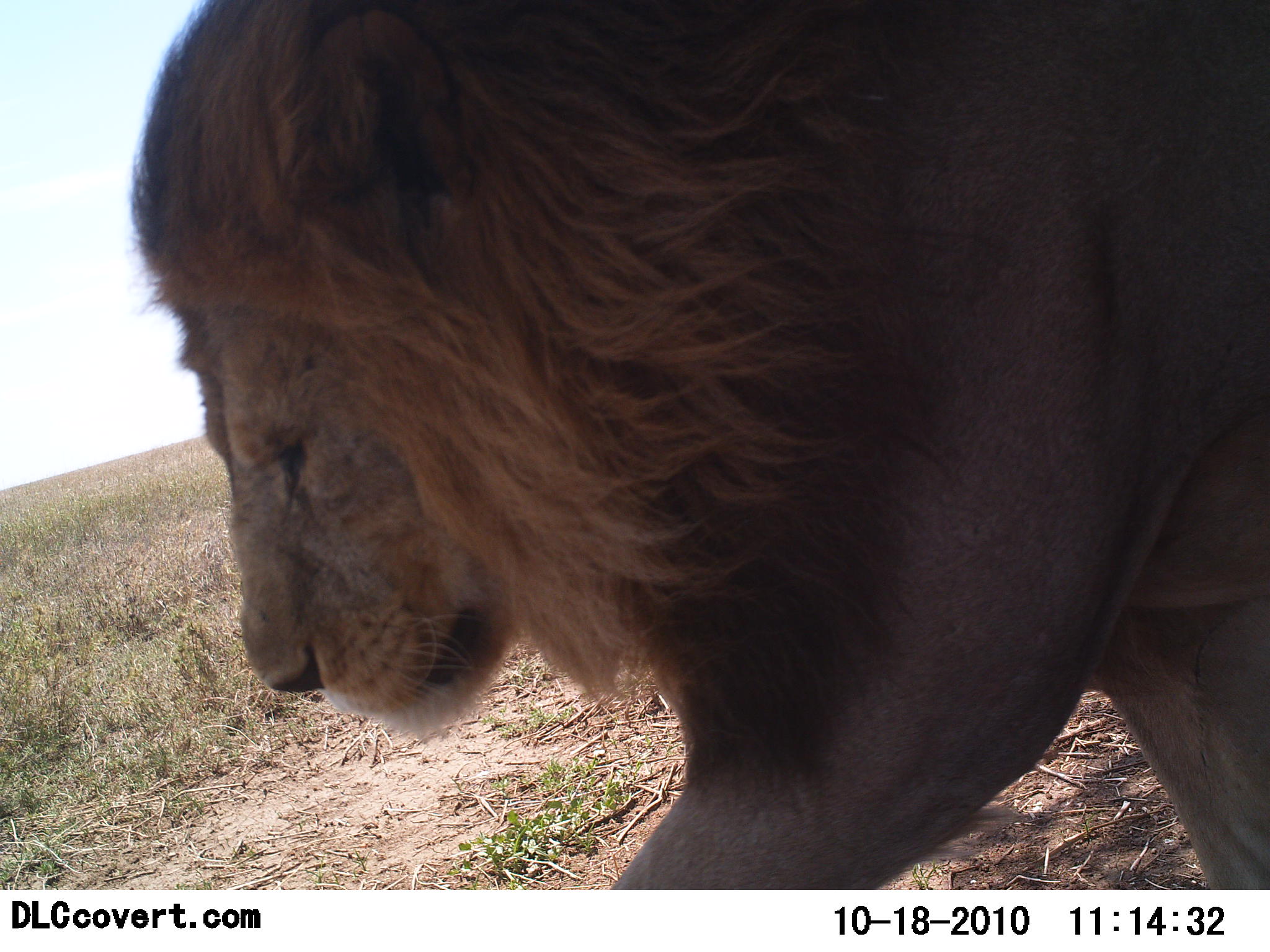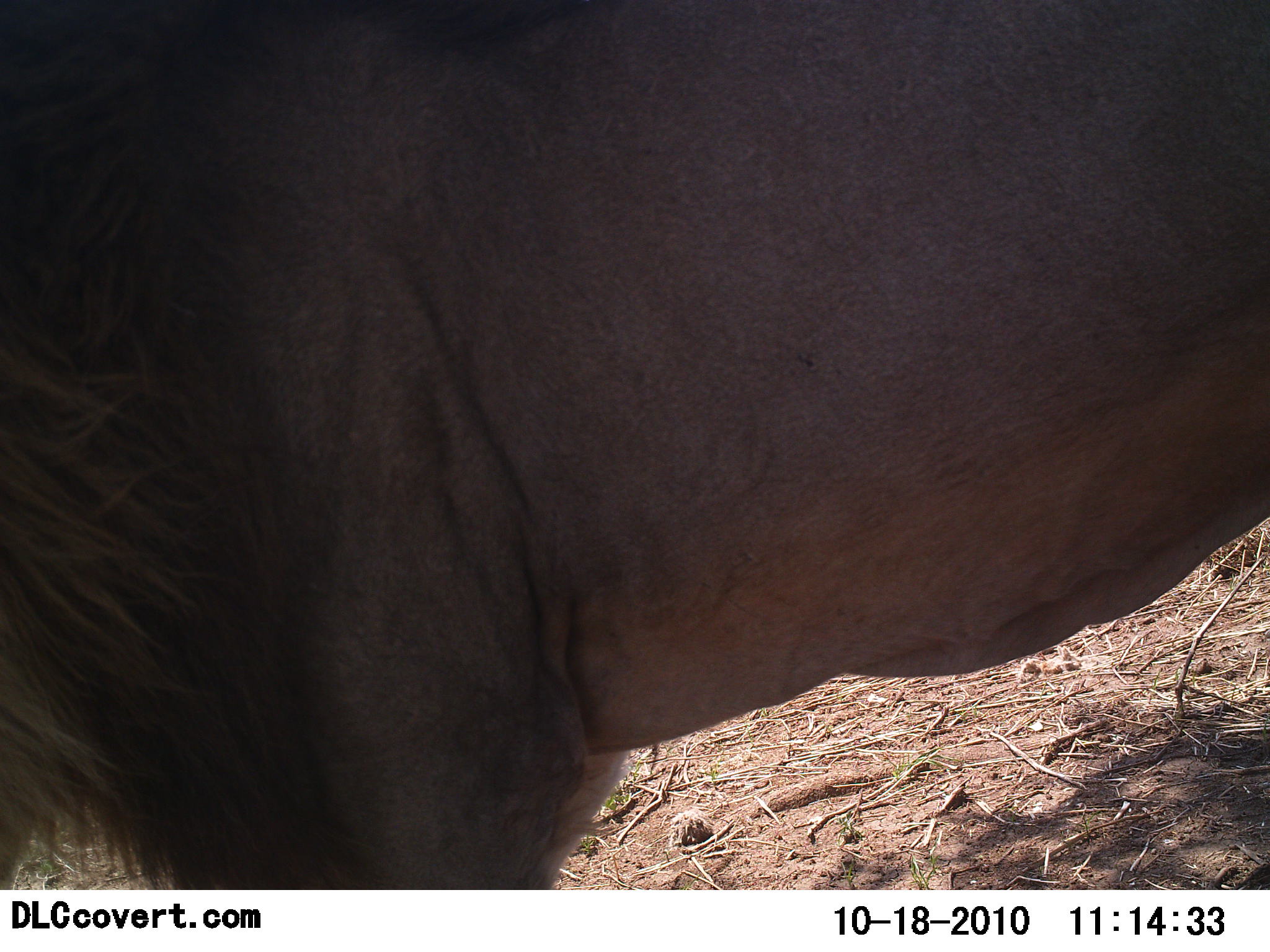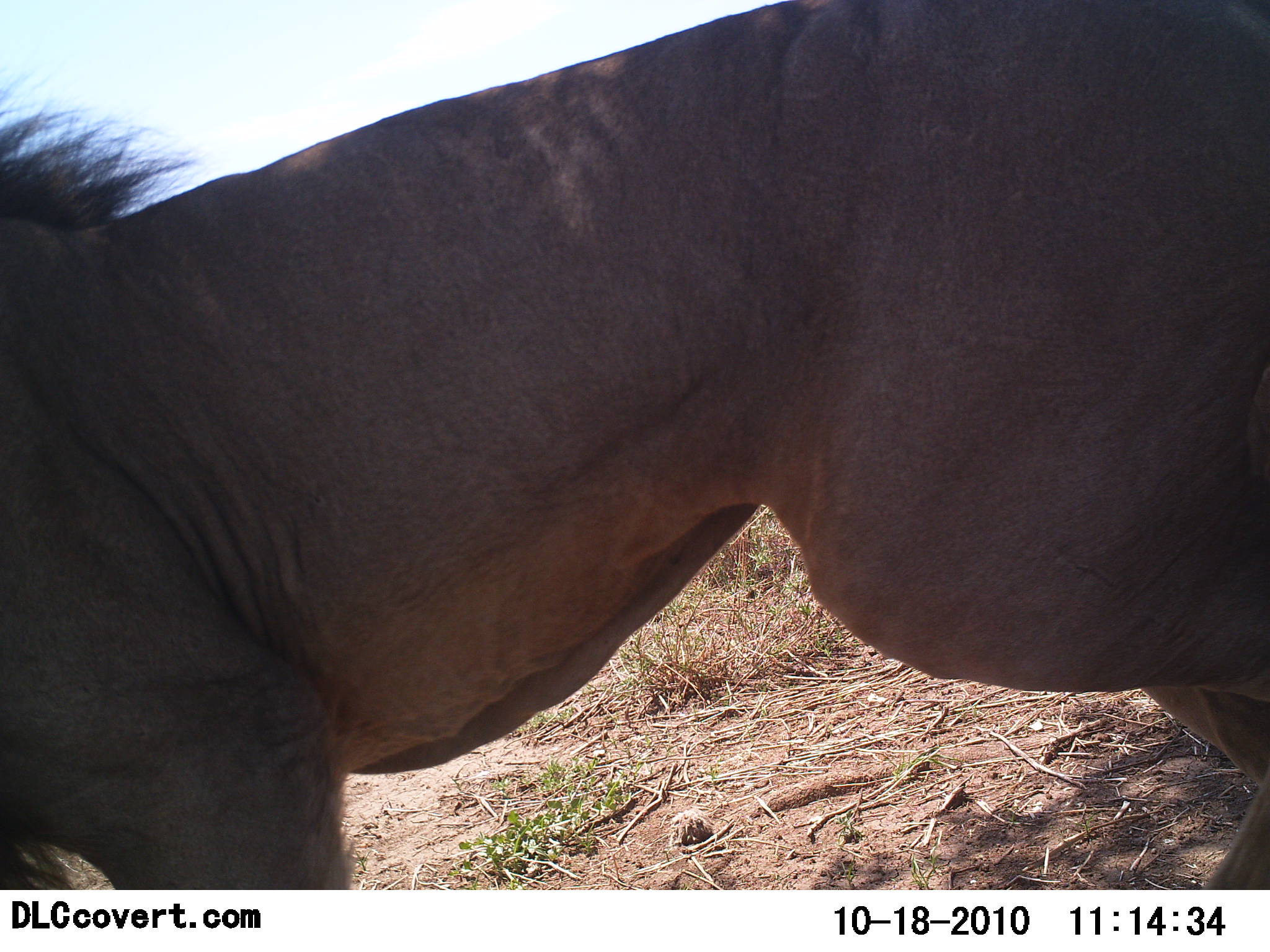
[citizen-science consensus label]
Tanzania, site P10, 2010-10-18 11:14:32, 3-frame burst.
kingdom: Animalia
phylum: Chordata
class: Mammalia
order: Carnivora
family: Felidae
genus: Panthera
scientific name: Panthera leo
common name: lion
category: lionmale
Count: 1.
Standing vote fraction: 0%.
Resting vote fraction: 0%.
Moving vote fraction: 100%.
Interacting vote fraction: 0%.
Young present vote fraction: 0%.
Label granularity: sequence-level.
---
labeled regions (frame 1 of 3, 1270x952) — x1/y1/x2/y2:
animal: 127/1/1270/889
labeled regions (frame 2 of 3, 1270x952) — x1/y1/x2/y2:
animal: 1/1/1270/891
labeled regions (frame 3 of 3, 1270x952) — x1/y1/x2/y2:
animal: 1/0/1270/888